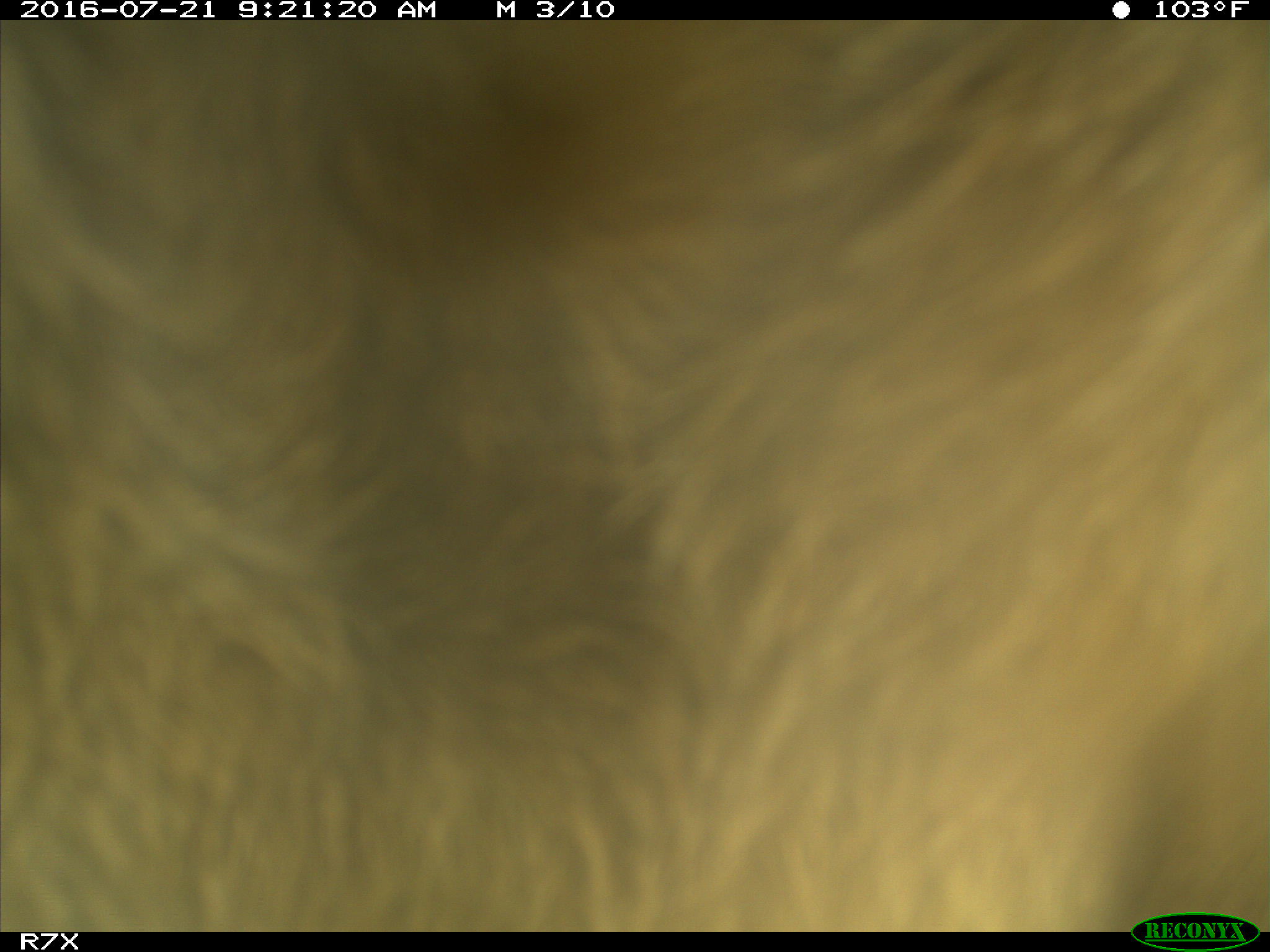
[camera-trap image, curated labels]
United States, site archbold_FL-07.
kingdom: Animalia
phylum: Chordata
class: Mammalia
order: Artiodactyla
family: Bovidae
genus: Bos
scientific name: Bos taurus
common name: domestic cow